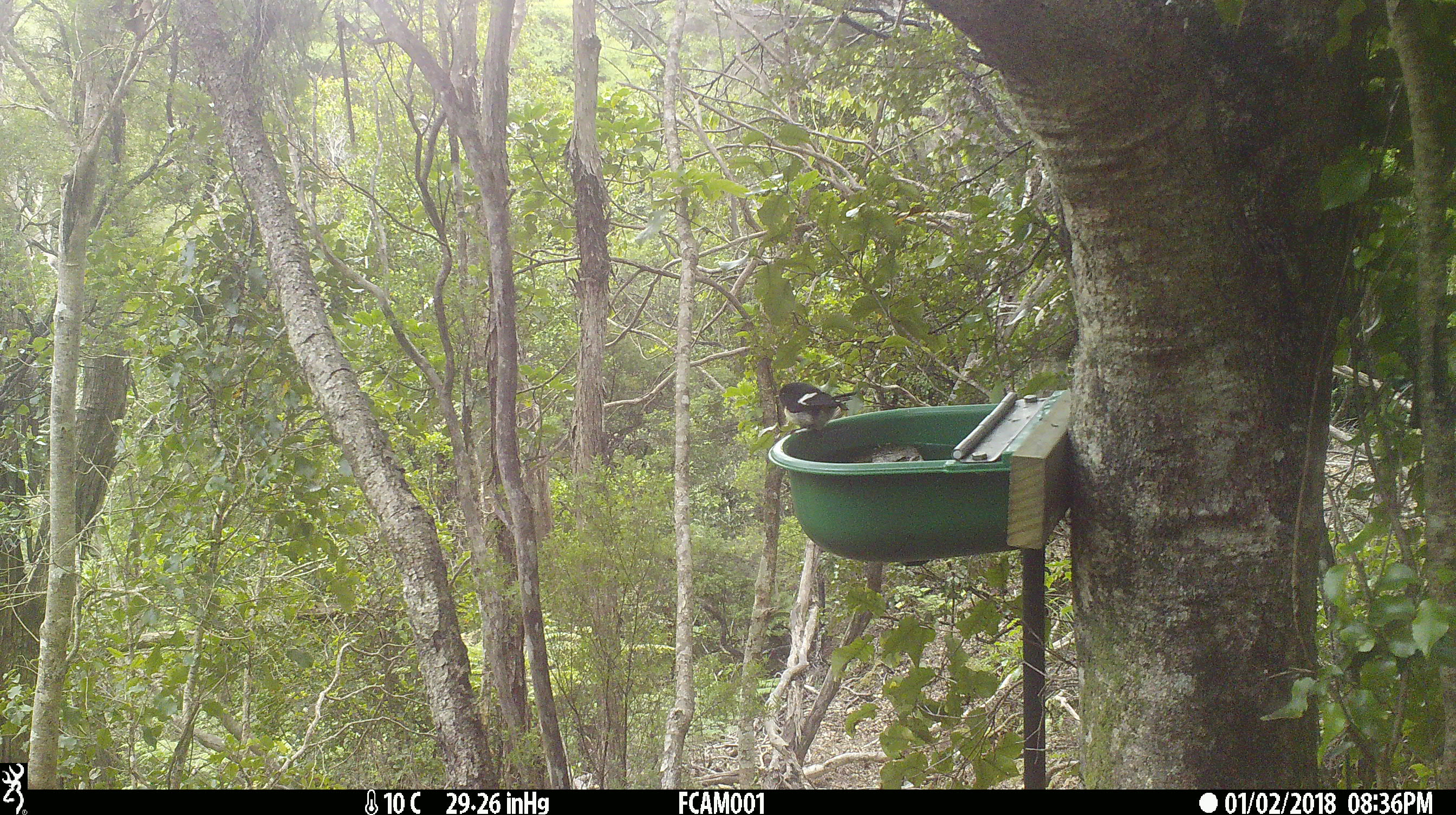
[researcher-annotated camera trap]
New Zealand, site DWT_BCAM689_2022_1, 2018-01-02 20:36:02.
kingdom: Animalia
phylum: Chordata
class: Aves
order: Passeriformes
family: Petroicidae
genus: Petroica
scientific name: Petroica macrocephala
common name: tomtit